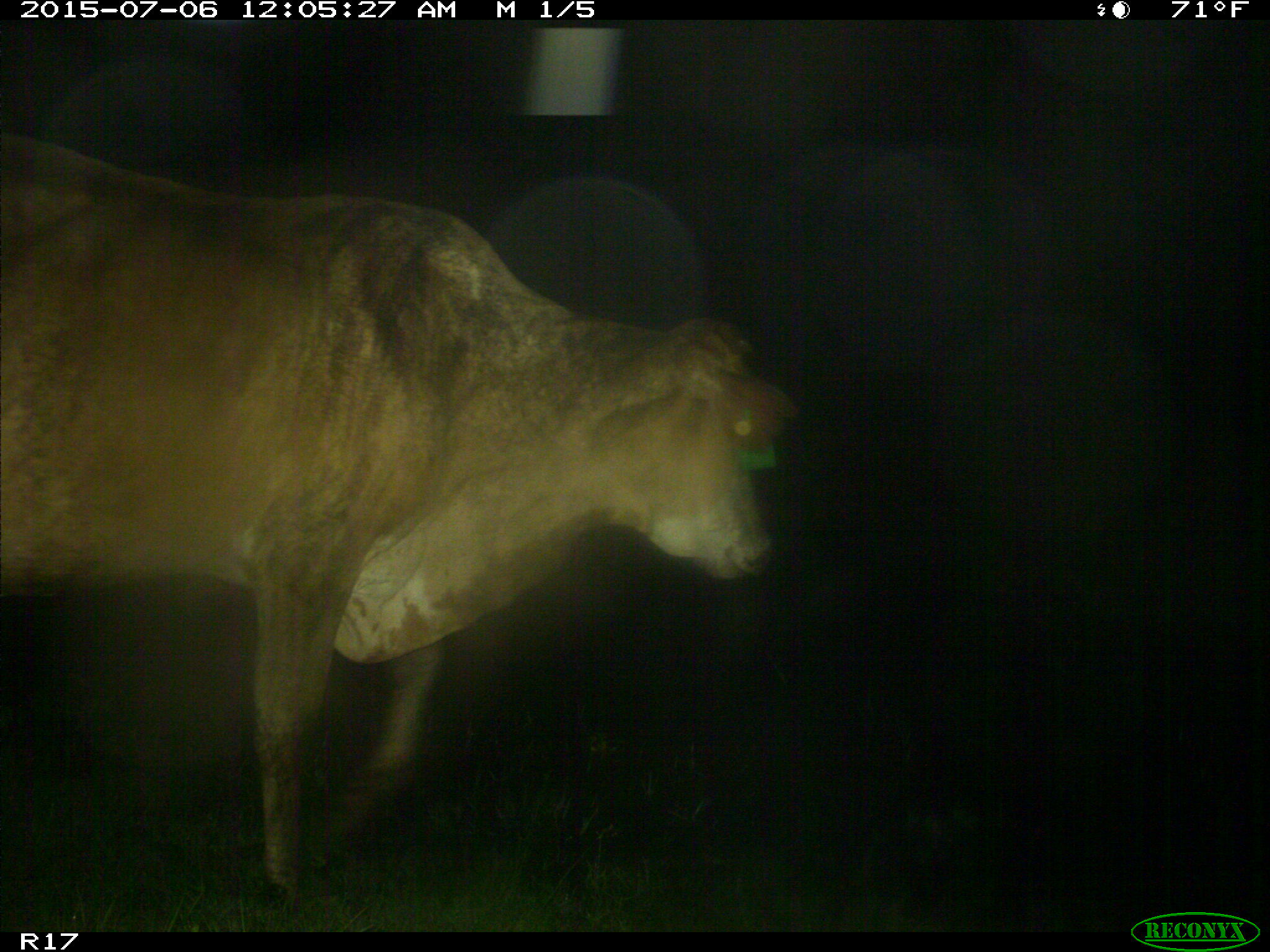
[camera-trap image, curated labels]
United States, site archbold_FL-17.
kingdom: Animalia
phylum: Chordata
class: Mammalia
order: Artiodactyla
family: Bovidae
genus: Bos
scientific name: Bos taurus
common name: domestic cow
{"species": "Bos taurus (domestic cow)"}